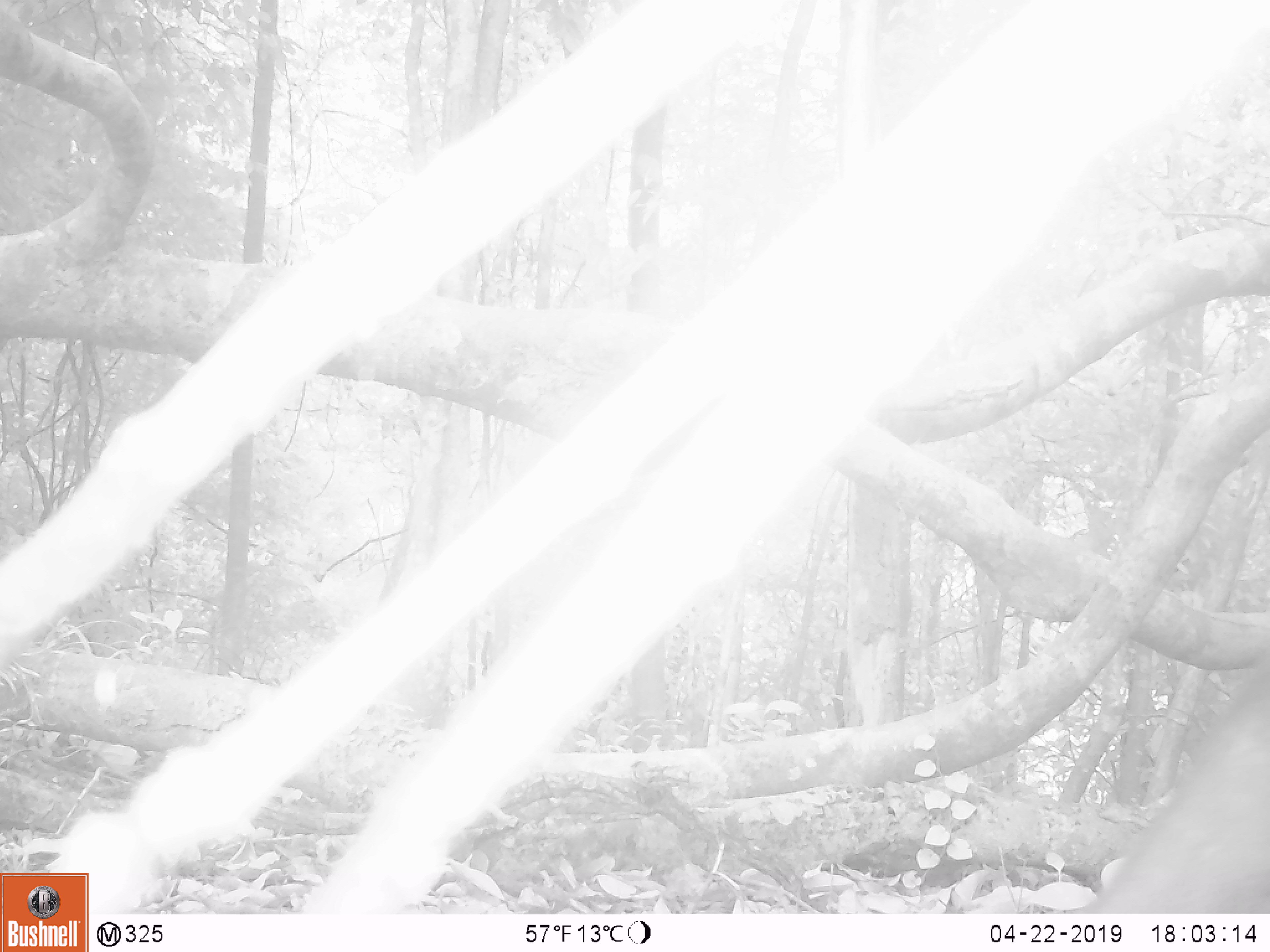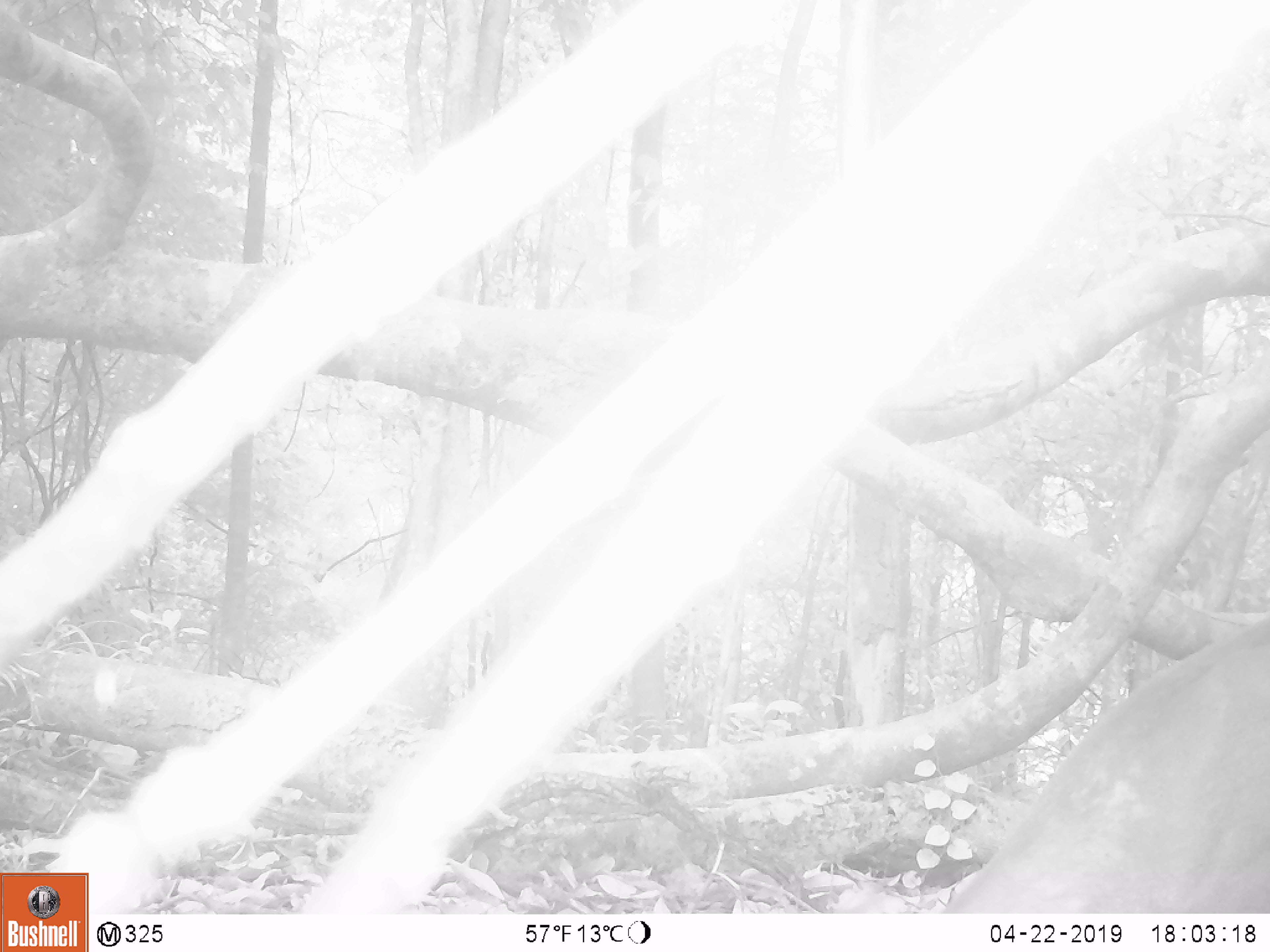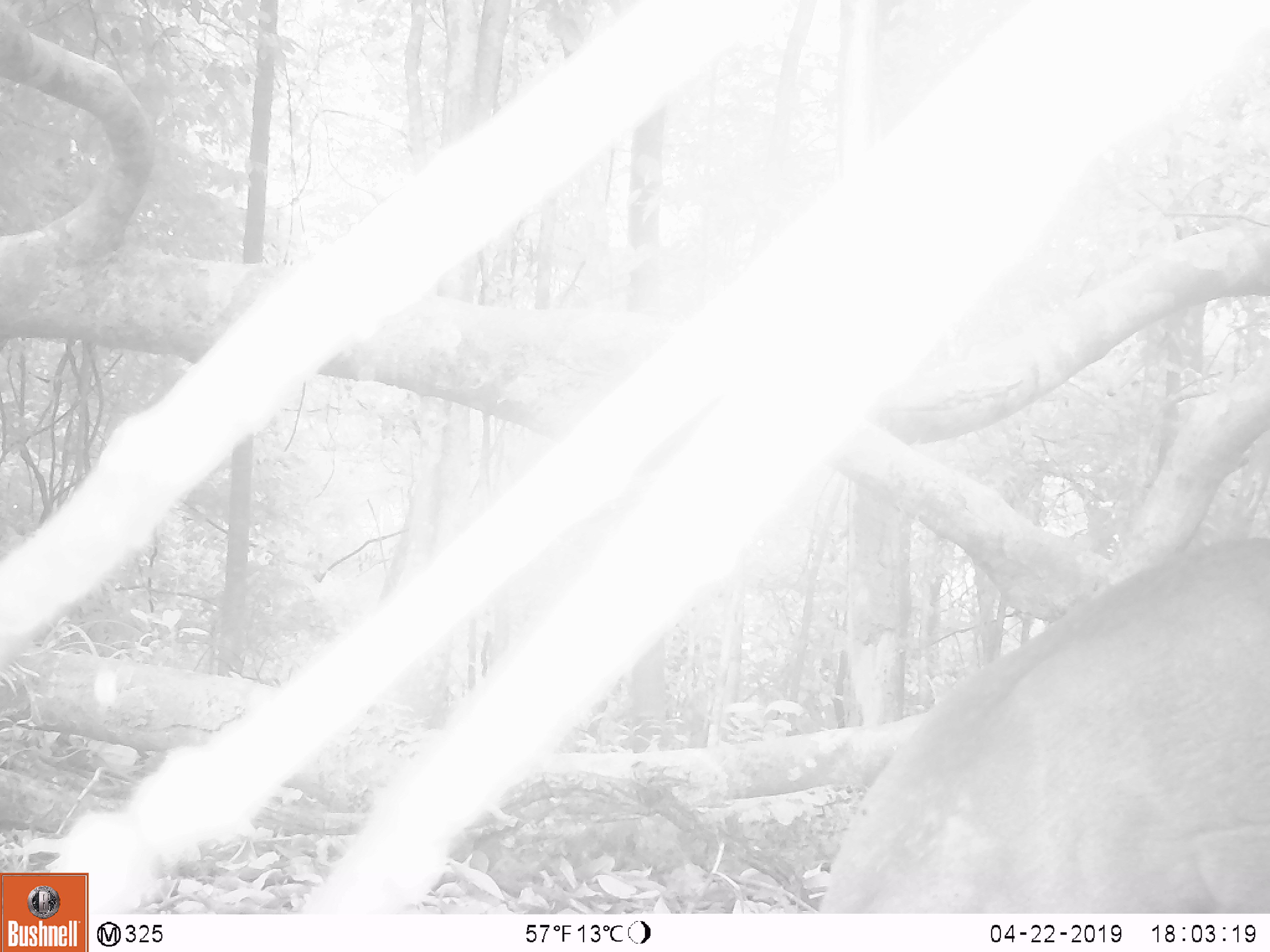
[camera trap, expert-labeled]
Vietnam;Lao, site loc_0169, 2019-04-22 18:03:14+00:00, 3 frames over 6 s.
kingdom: Animalia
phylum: Chordata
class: Mammalia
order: Artiodactyla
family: Cervidae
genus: Muntiacus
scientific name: Muntiacus vuquangensis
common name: large-antlered muntjac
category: large antlered muntjac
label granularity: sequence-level